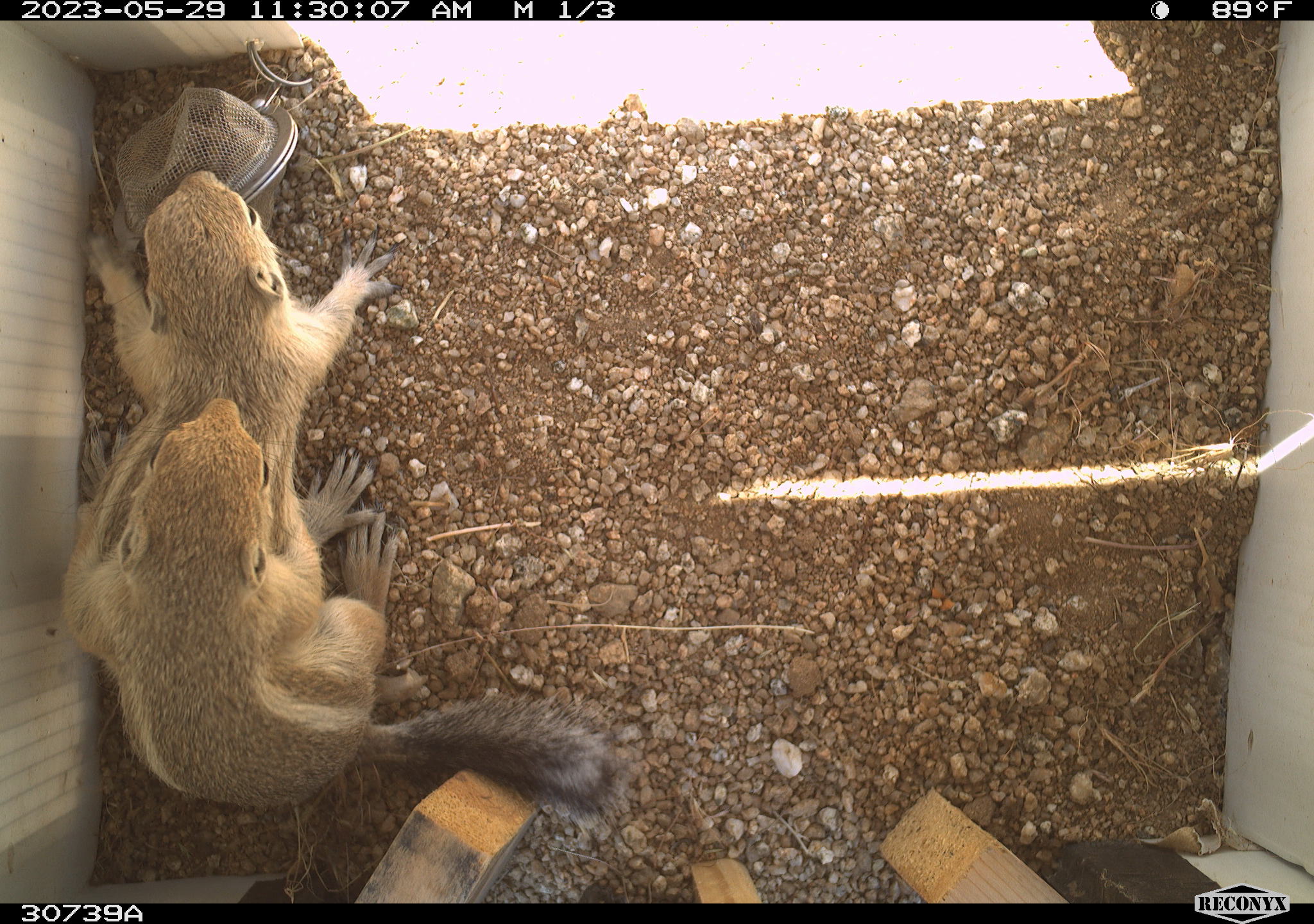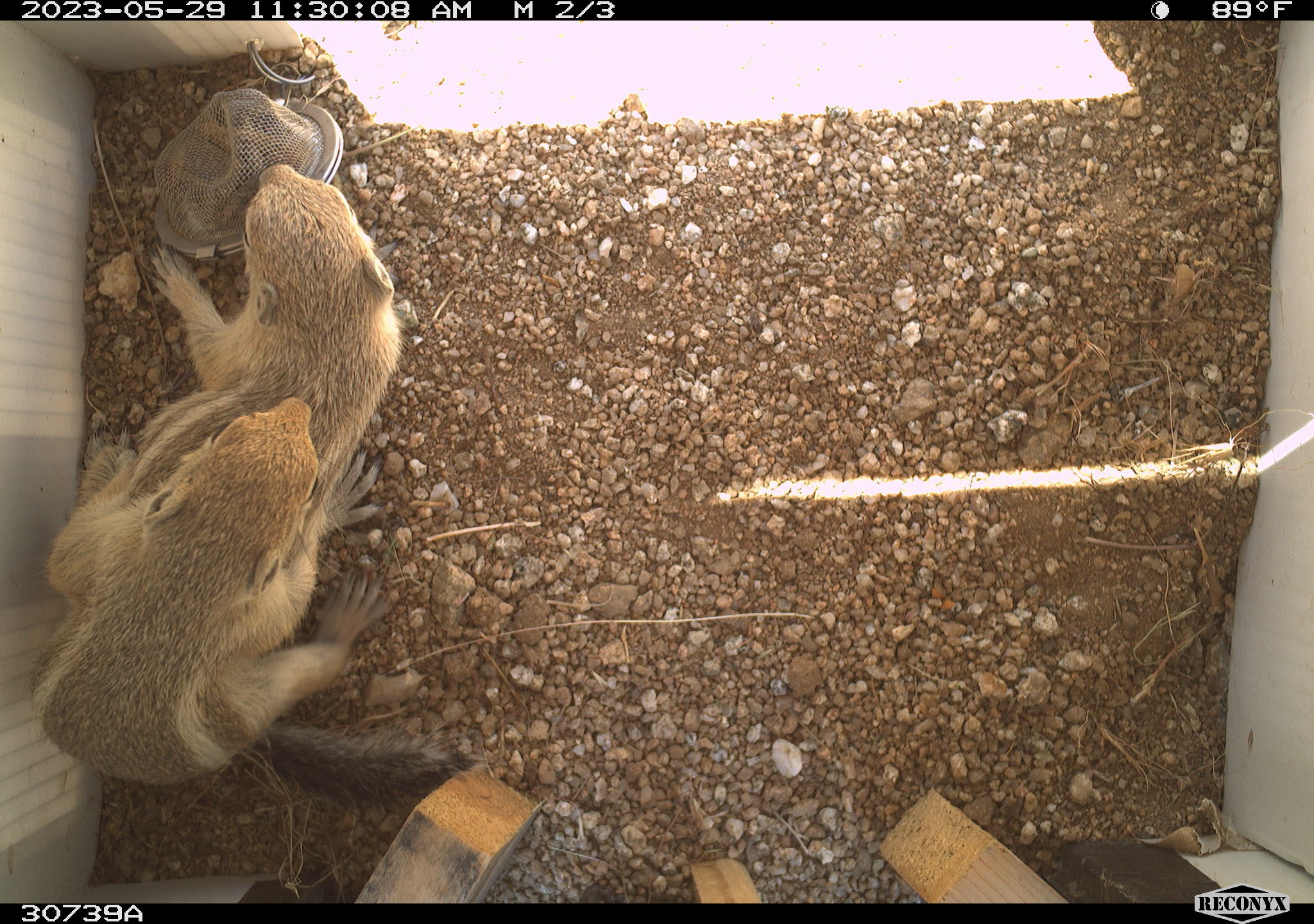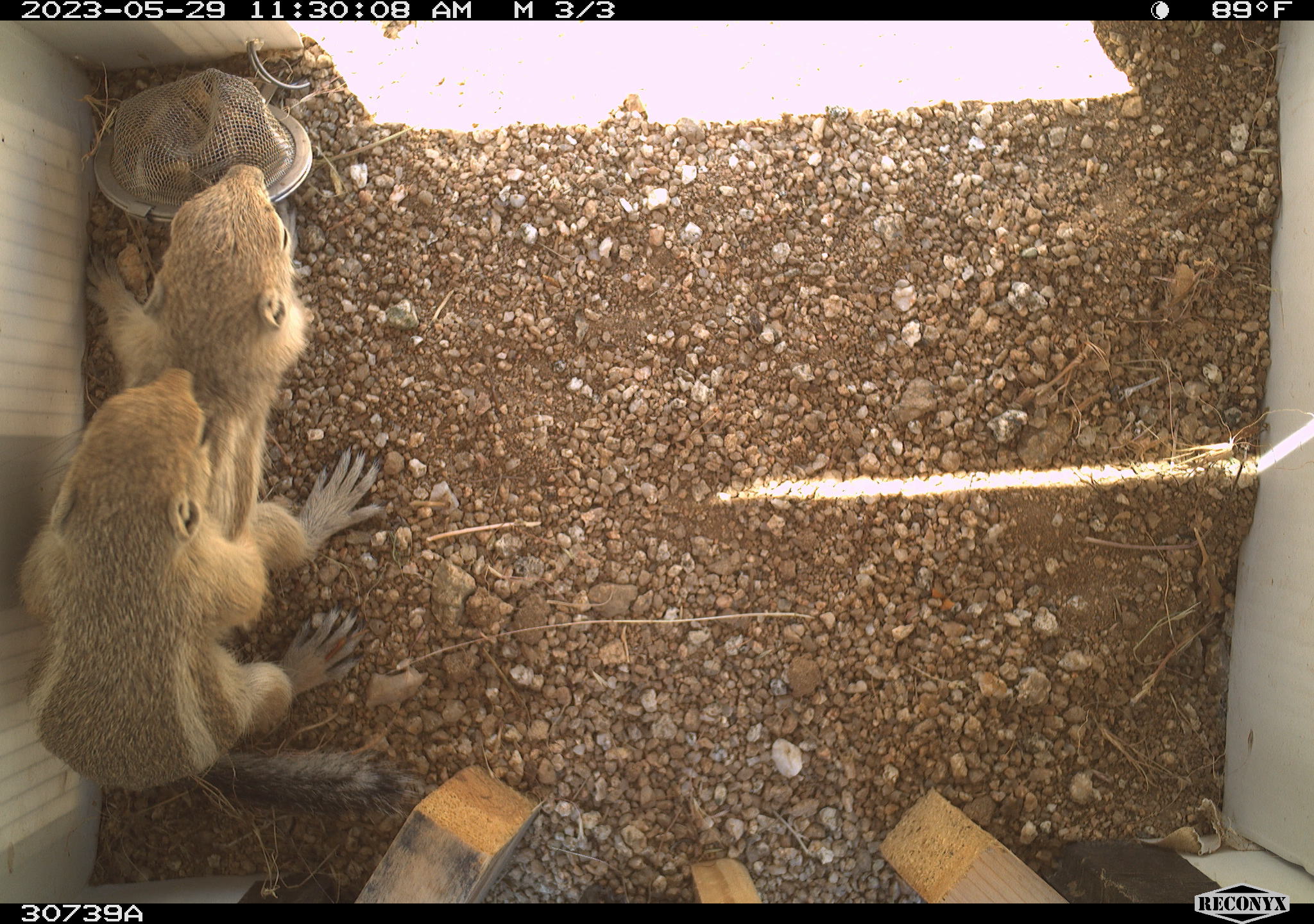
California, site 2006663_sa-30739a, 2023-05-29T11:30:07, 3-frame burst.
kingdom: Animalia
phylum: Chordata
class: Mammalia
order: Rodentia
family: Sciuridae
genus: Ammospermophilus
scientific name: Ammospermophilus leucurus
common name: white-tailed antelope squirrel